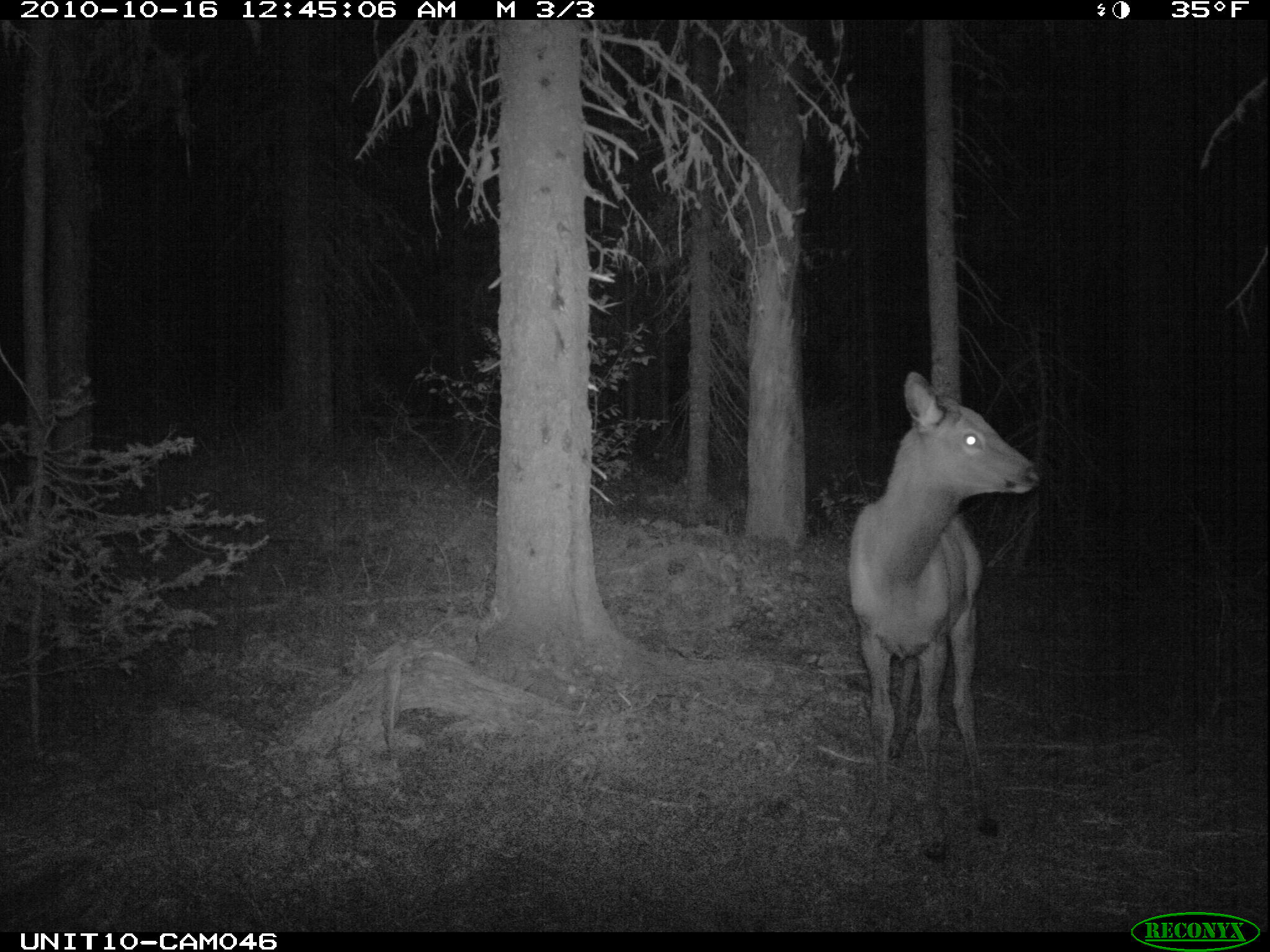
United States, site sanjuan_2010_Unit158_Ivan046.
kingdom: Animalia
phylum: Chordata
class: Mammalia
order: Artiodactyla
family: Cervidae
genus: Cervus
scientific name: Cervus elaphus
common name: red deer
Cervus elaphus (red deer).